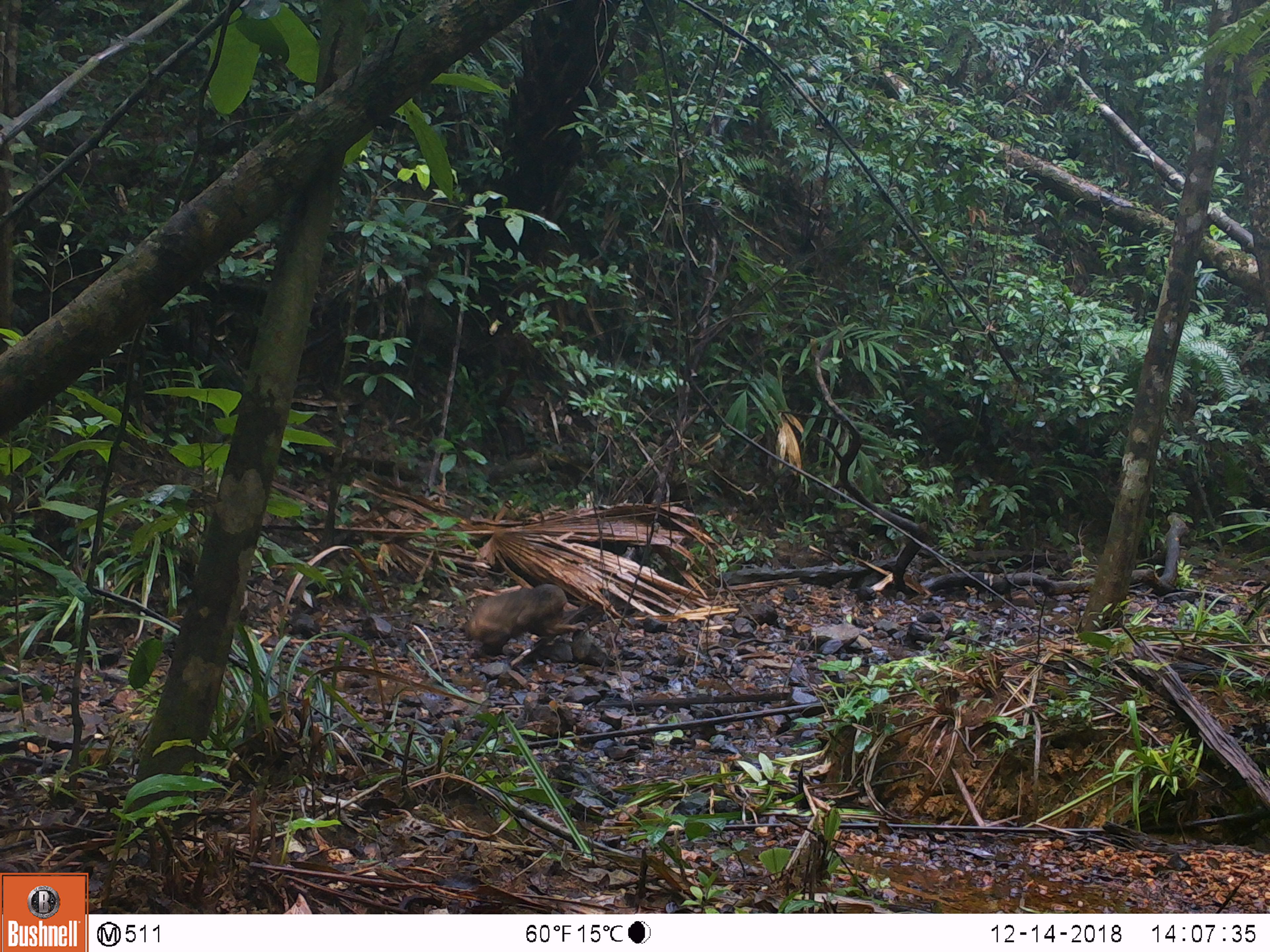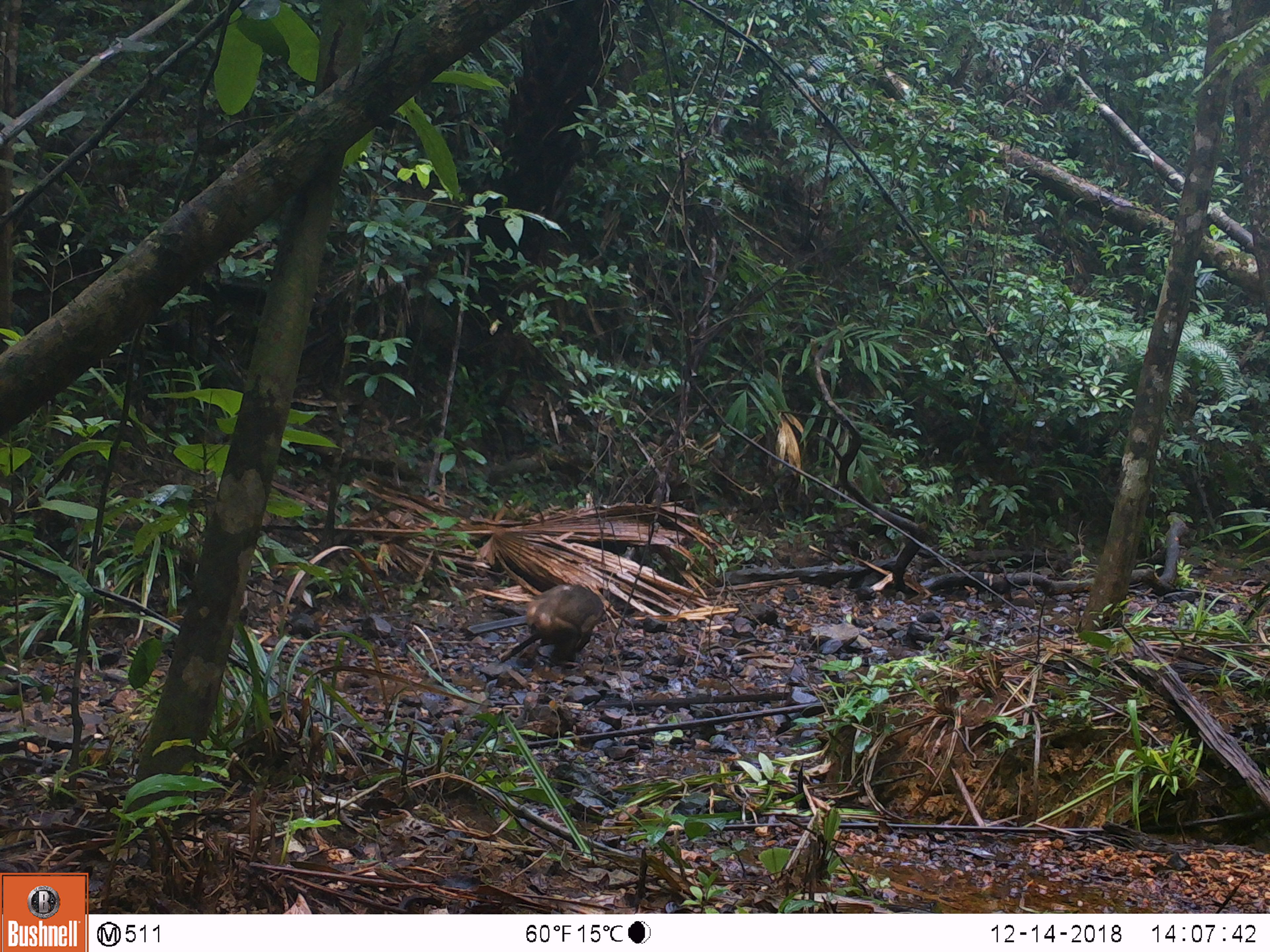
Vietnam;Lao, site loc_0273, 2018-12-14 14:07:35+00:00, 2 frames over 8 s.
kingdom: Animalia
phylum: Chordata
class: Mammalia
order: Primates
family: Cercopithecidae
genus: Macaca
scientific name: Macaca arctoides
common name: stump-tailed macaque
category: stump tailed macaque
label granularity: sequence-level